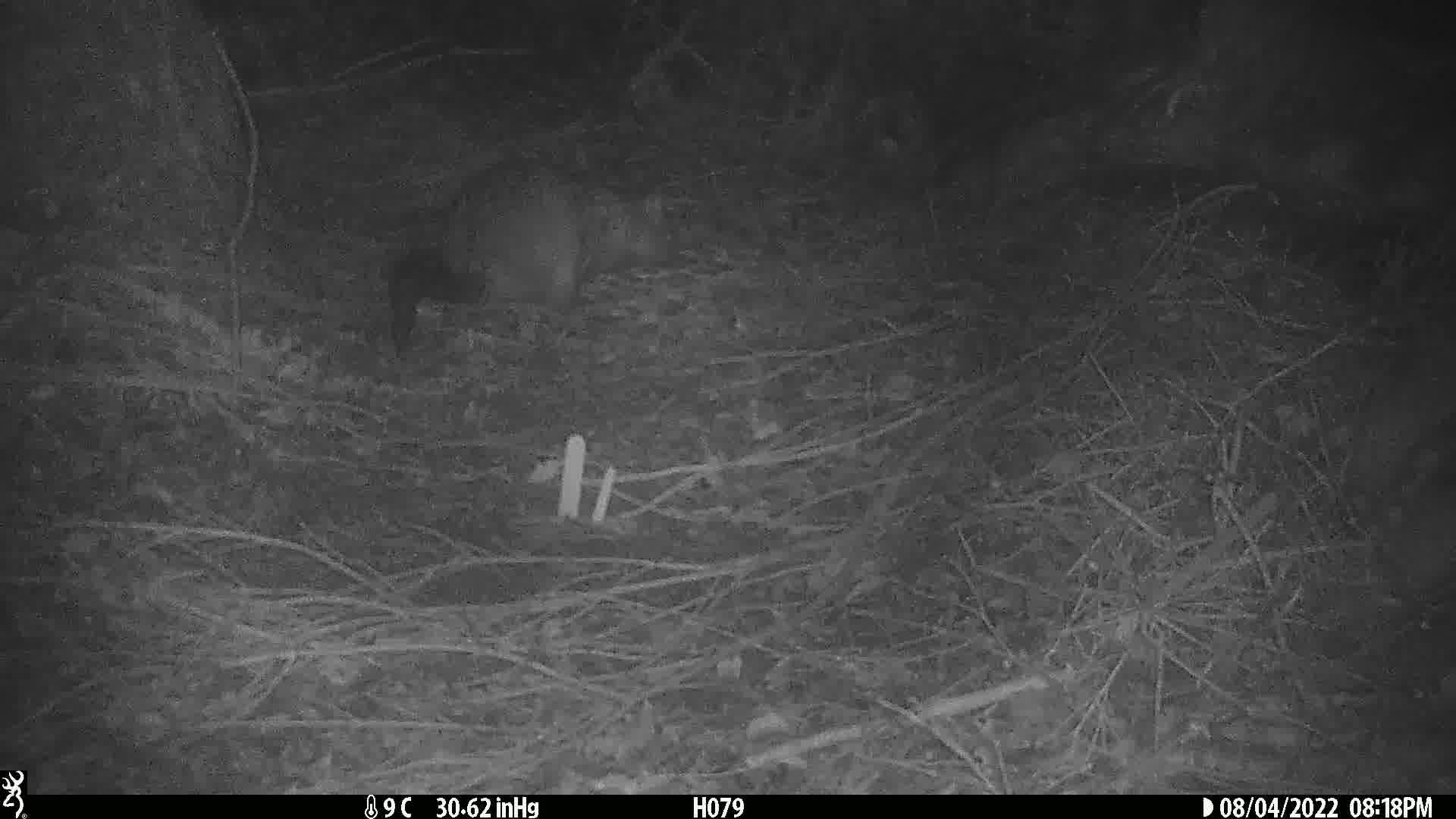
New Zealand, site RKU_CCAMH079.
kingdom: Animalia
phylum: Chordata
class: Mammalia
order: Diprotodontia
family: Phalangeridae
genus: Trichosurus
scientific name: Trichosurus vulpecula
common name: common brushtail possum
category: possum